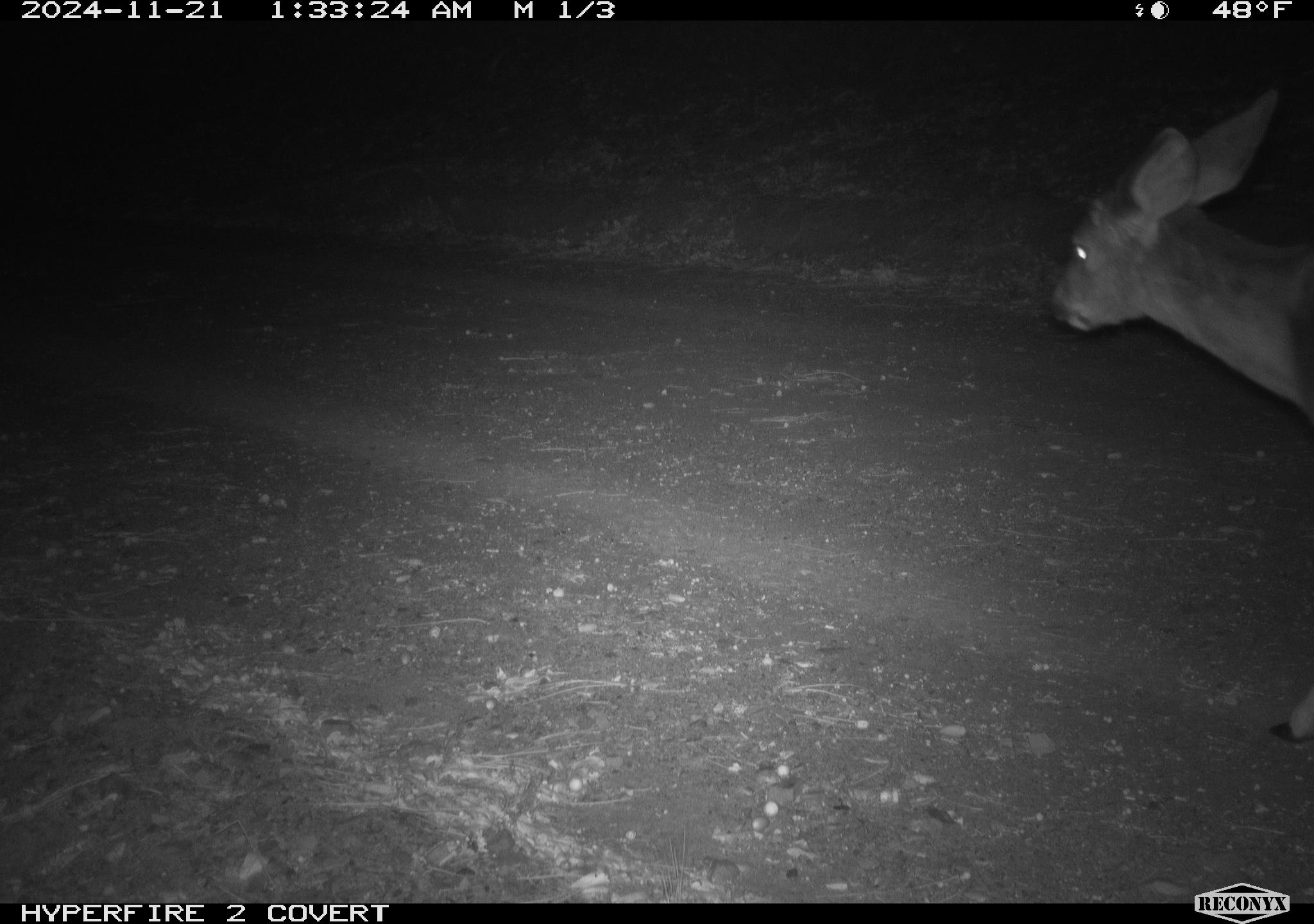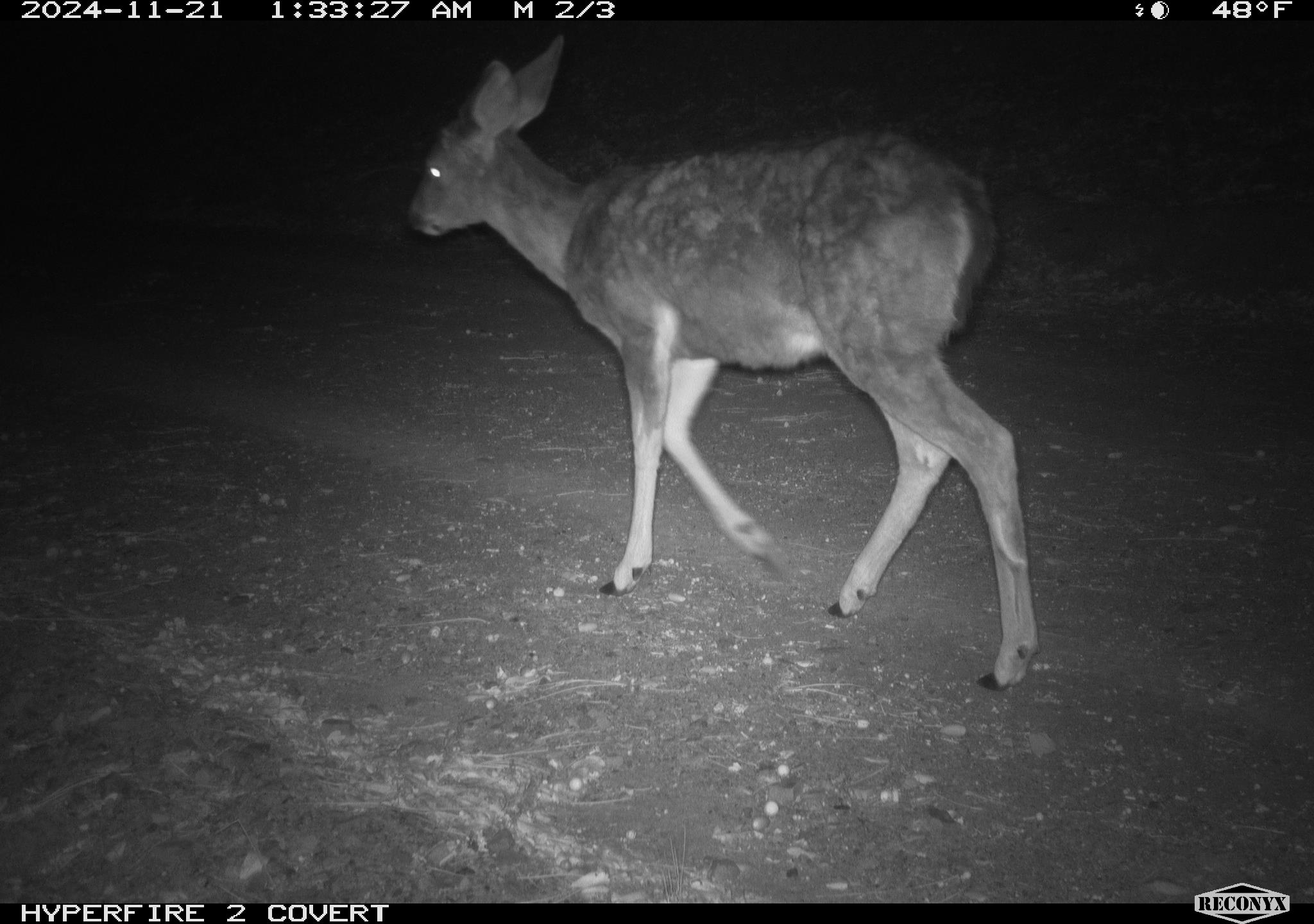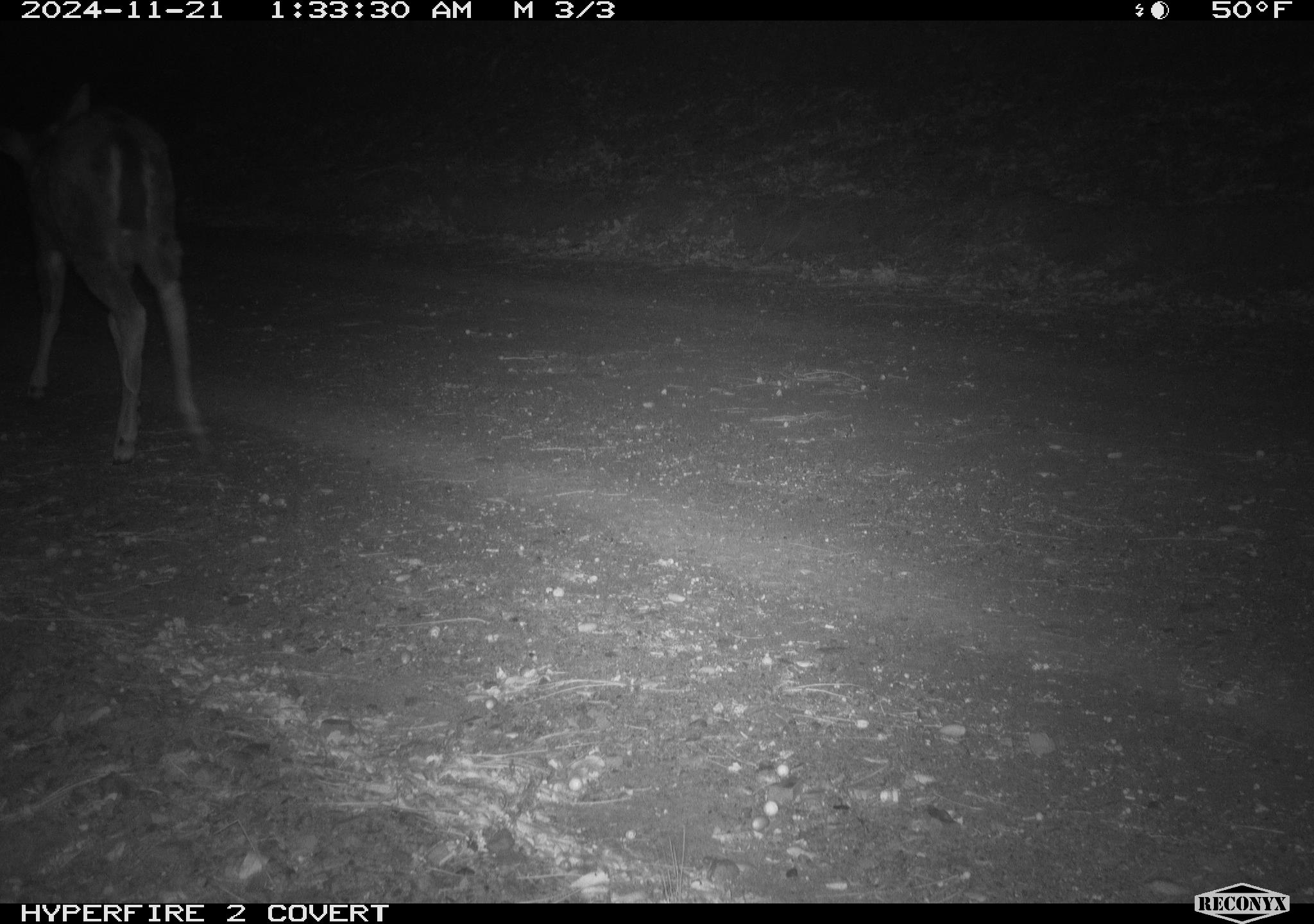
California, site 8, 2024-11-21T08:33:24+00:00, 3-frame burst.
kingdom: Animalia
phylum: Chordata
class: Mammalia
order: Artiodactyla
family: Cervidae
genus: Odocoileus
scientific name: Odocoileus hemionus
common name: mule deer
Mule deer (Odocoileus hemionus).